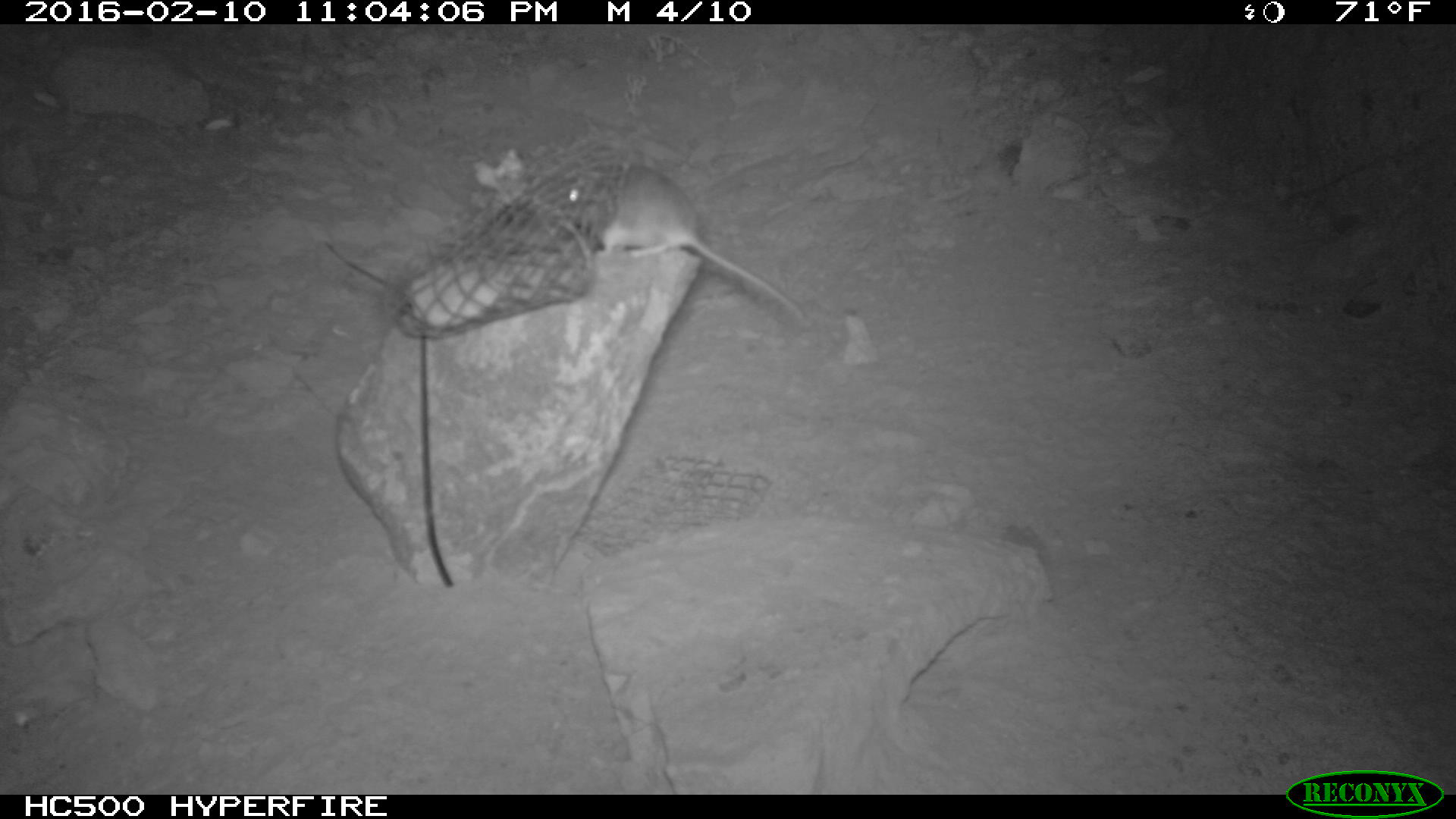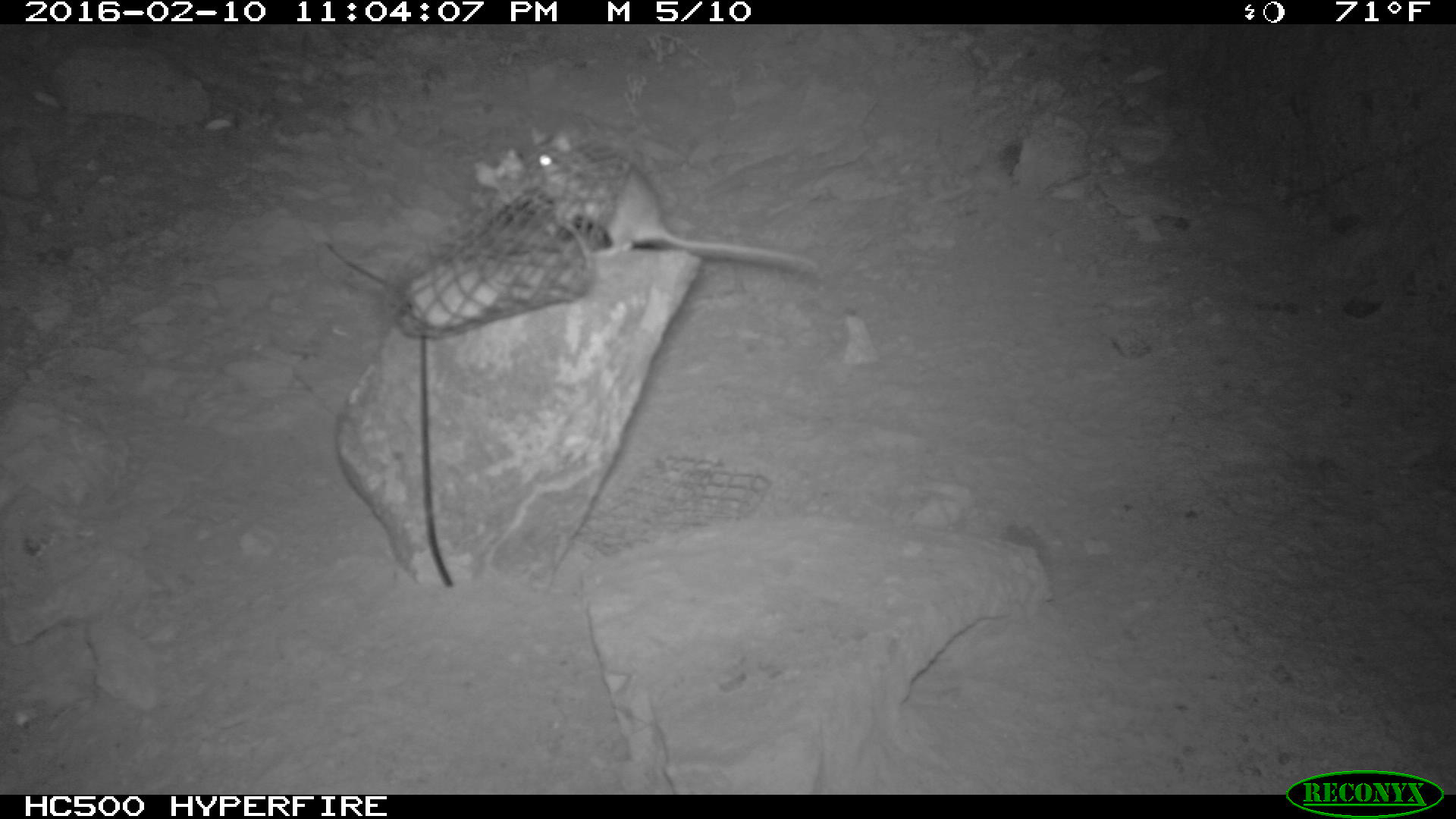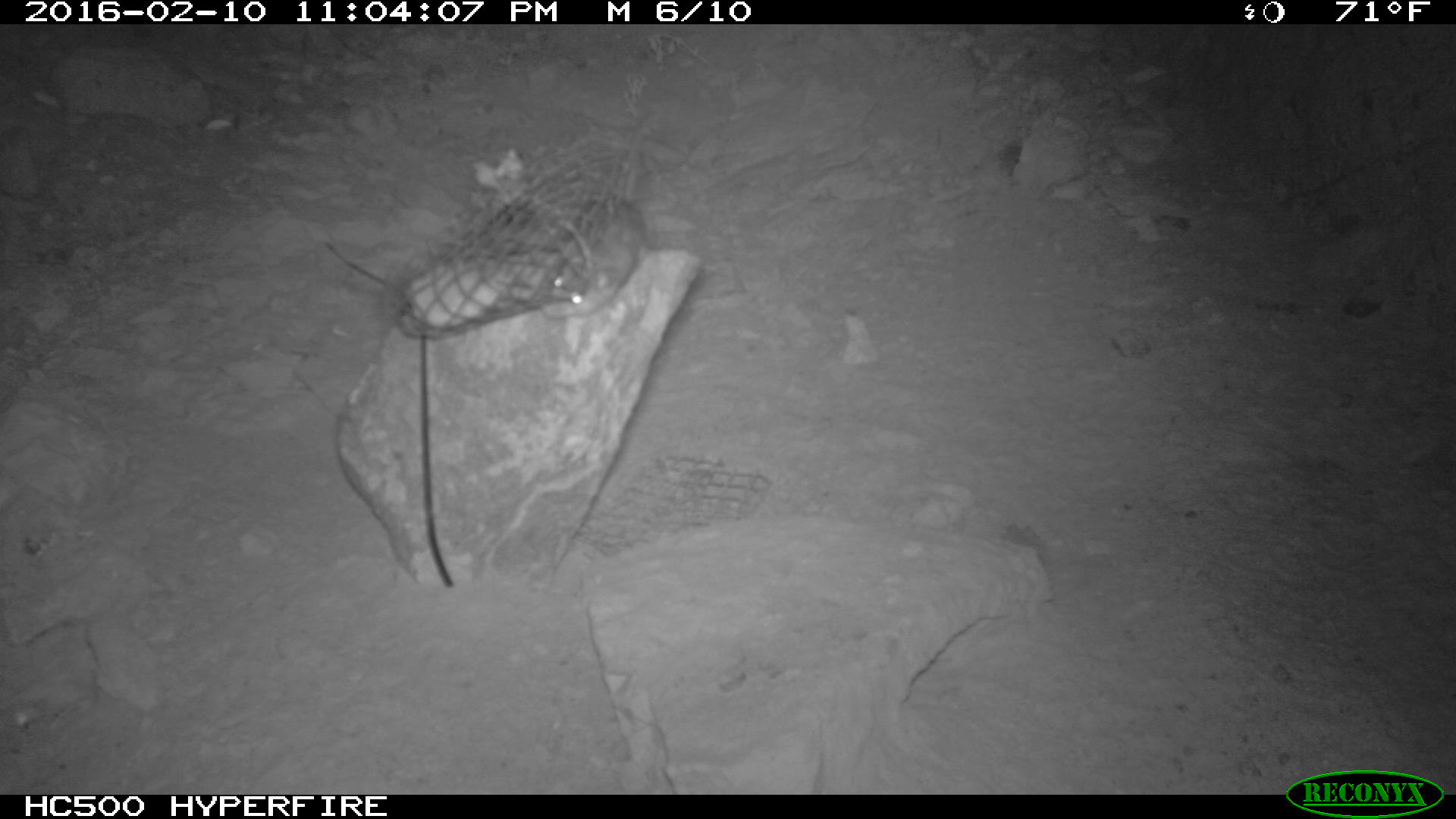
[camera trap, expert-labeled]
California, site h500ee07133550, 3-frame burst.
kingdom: Animalia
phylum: Chordata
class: Mammalia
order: Rodentia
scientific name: Rodentia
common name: rodent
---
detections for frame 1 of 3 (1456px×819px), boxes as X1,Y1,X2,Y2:
rodent: 568,158,797,322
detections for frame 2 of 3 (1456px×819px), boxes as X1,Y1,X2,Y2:
rodent: 526,124,816,268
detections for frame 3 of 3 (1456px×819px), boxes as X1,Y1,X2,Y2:
rodent: 546,191,650,314